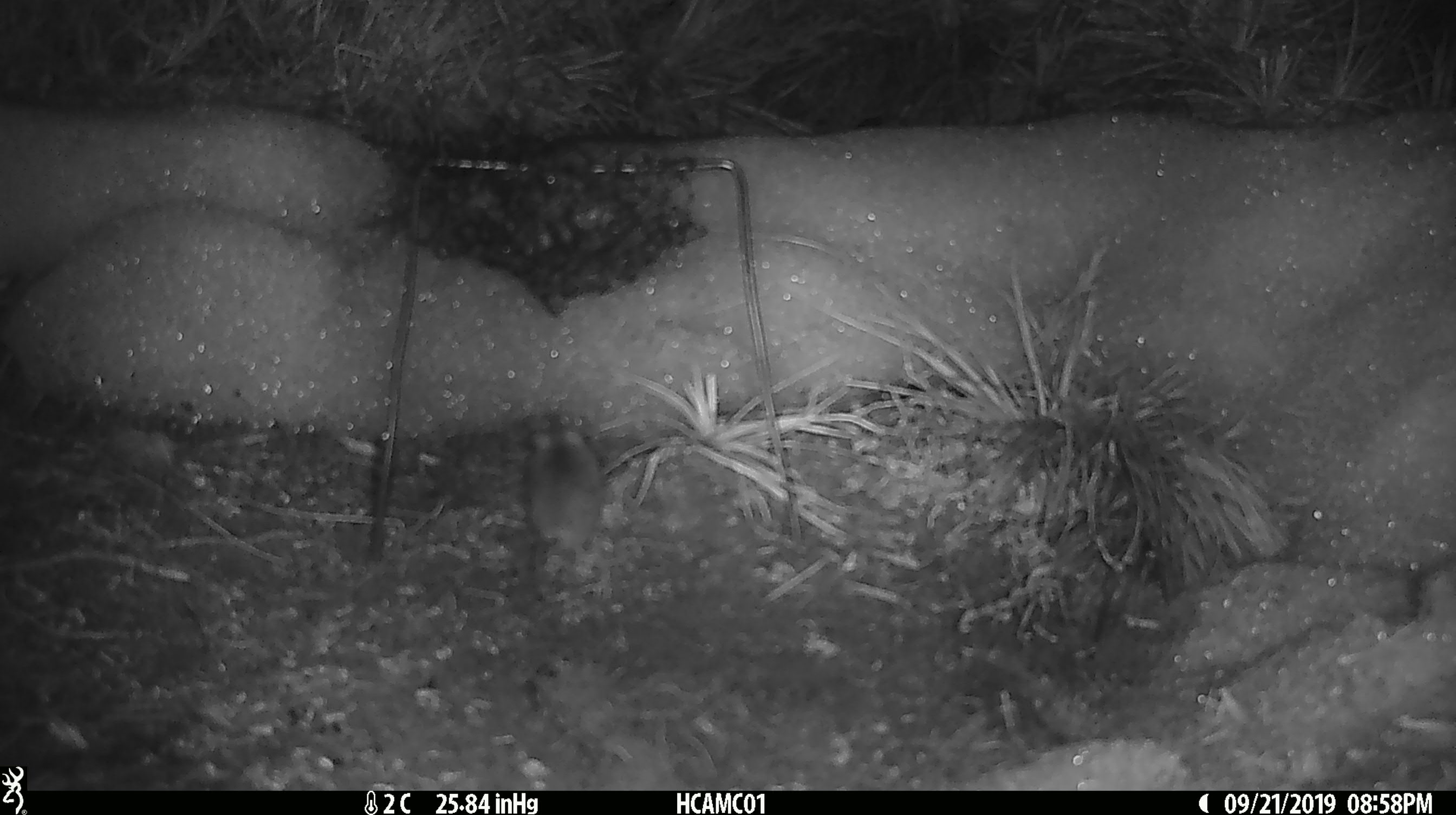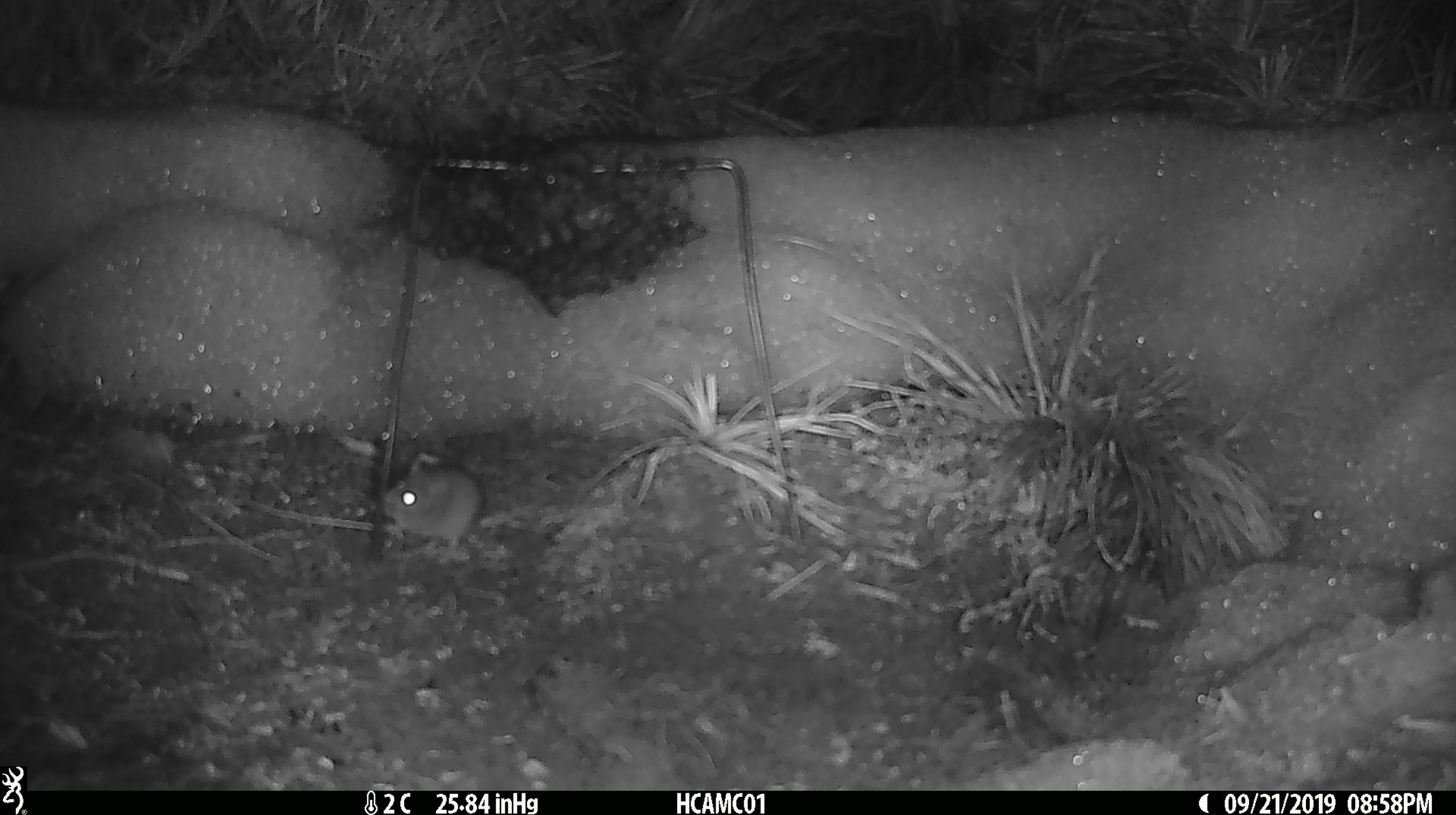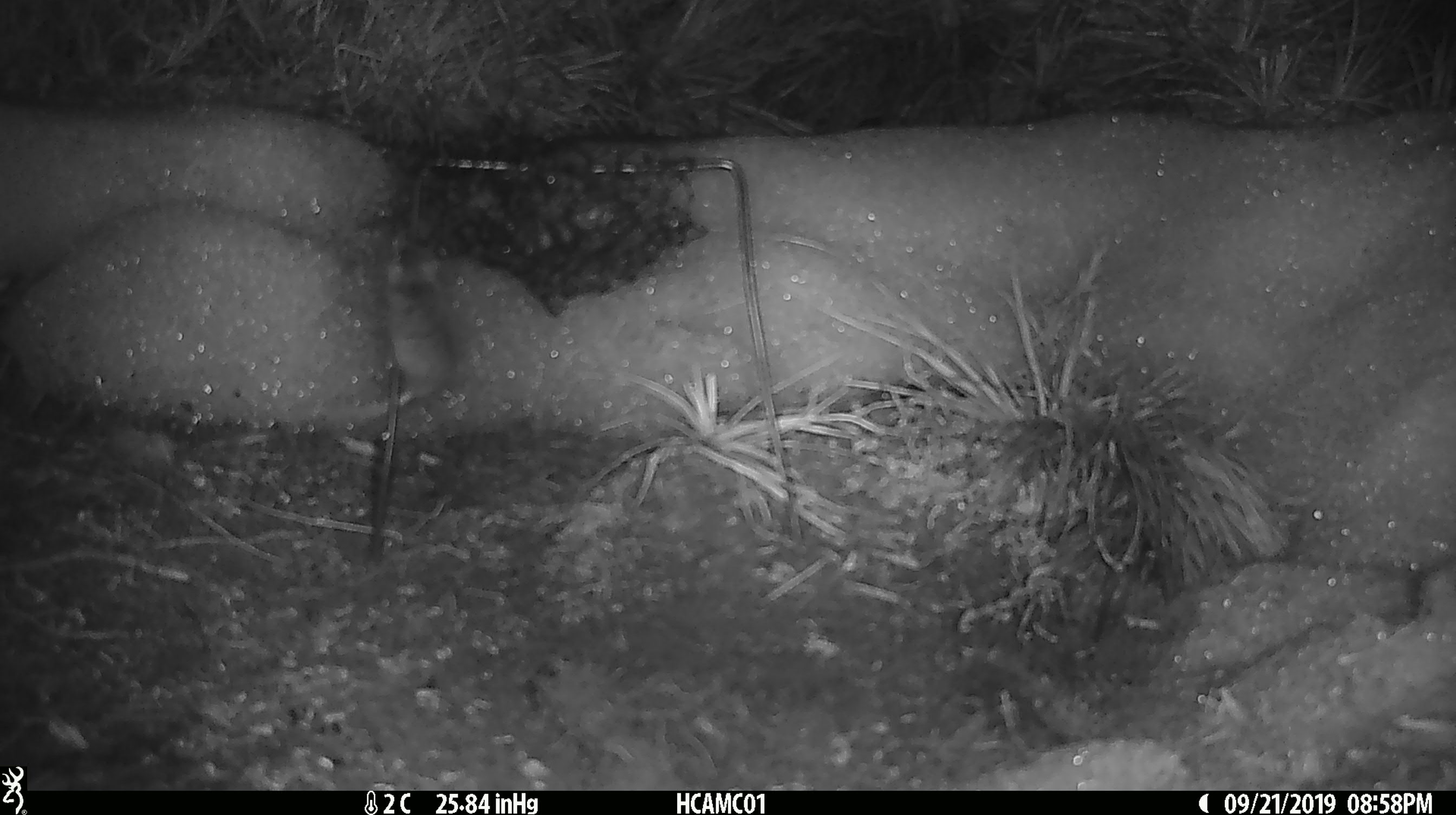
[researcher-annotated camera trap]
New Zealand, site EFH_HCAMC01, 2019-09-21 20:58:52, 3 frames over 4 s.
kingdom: Animalia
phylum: Chordata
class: Mammalia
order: Rodentia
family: Muridae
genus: Mus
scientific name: Mus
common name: mouse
Mouse (Mus).